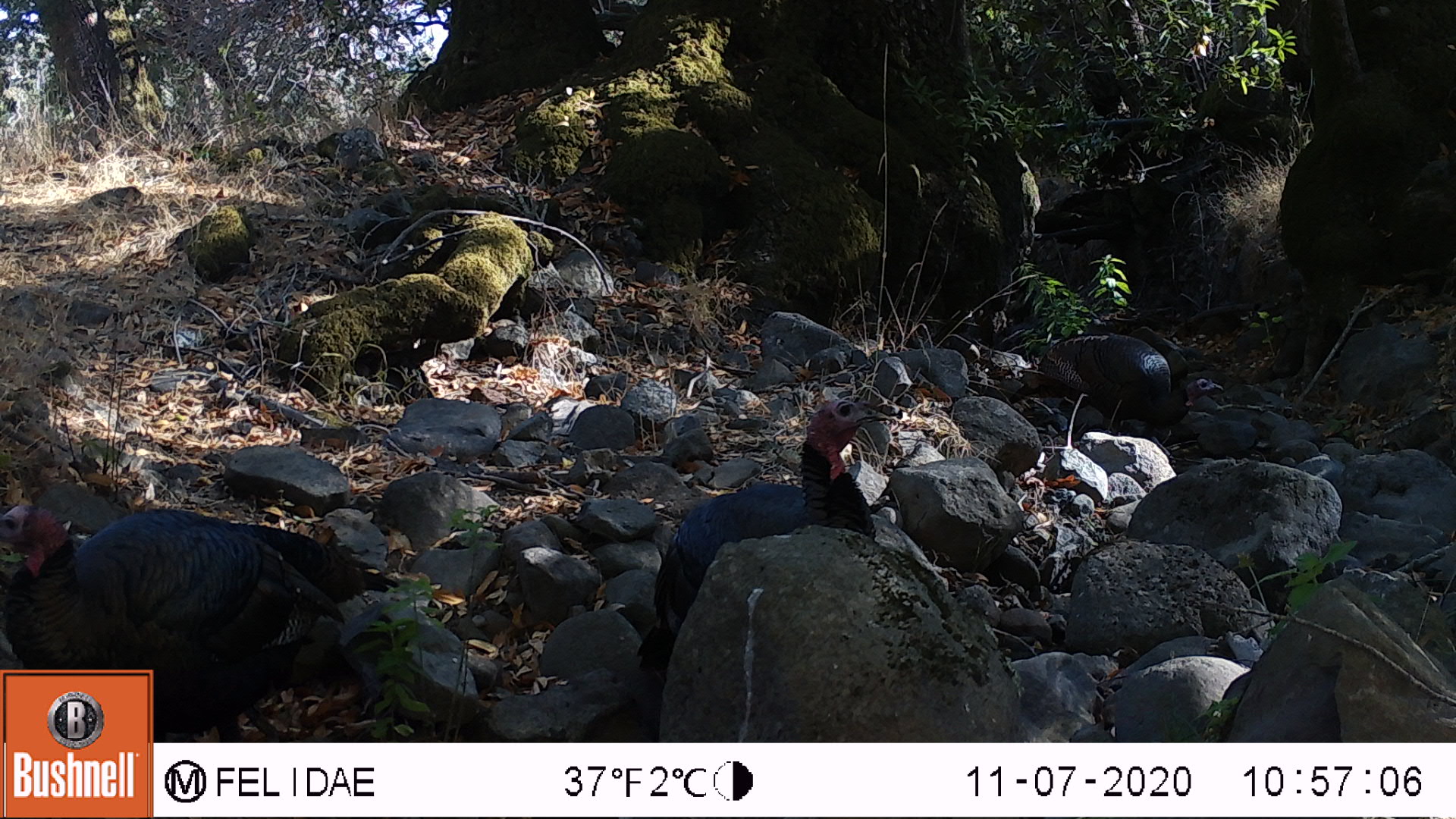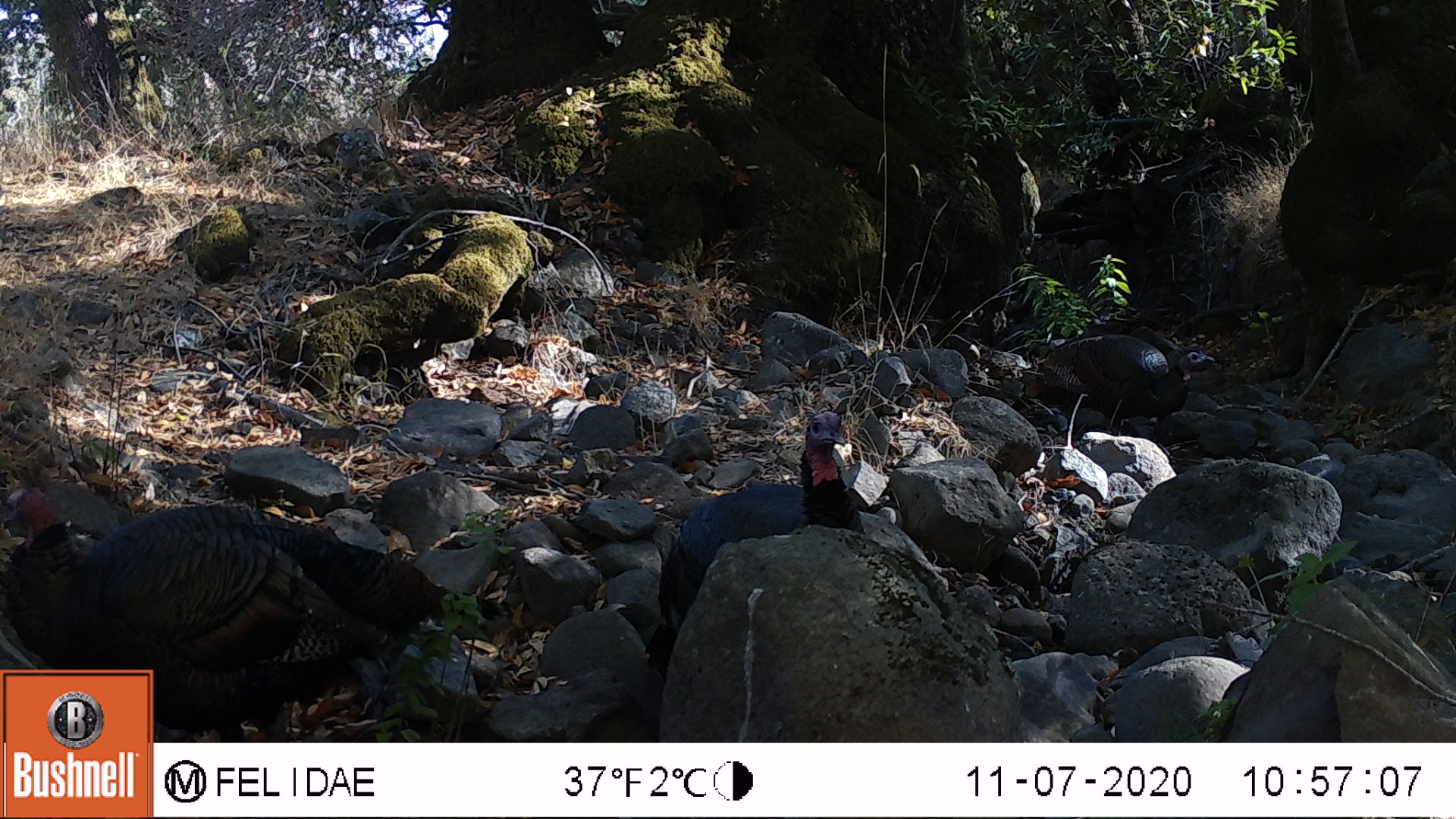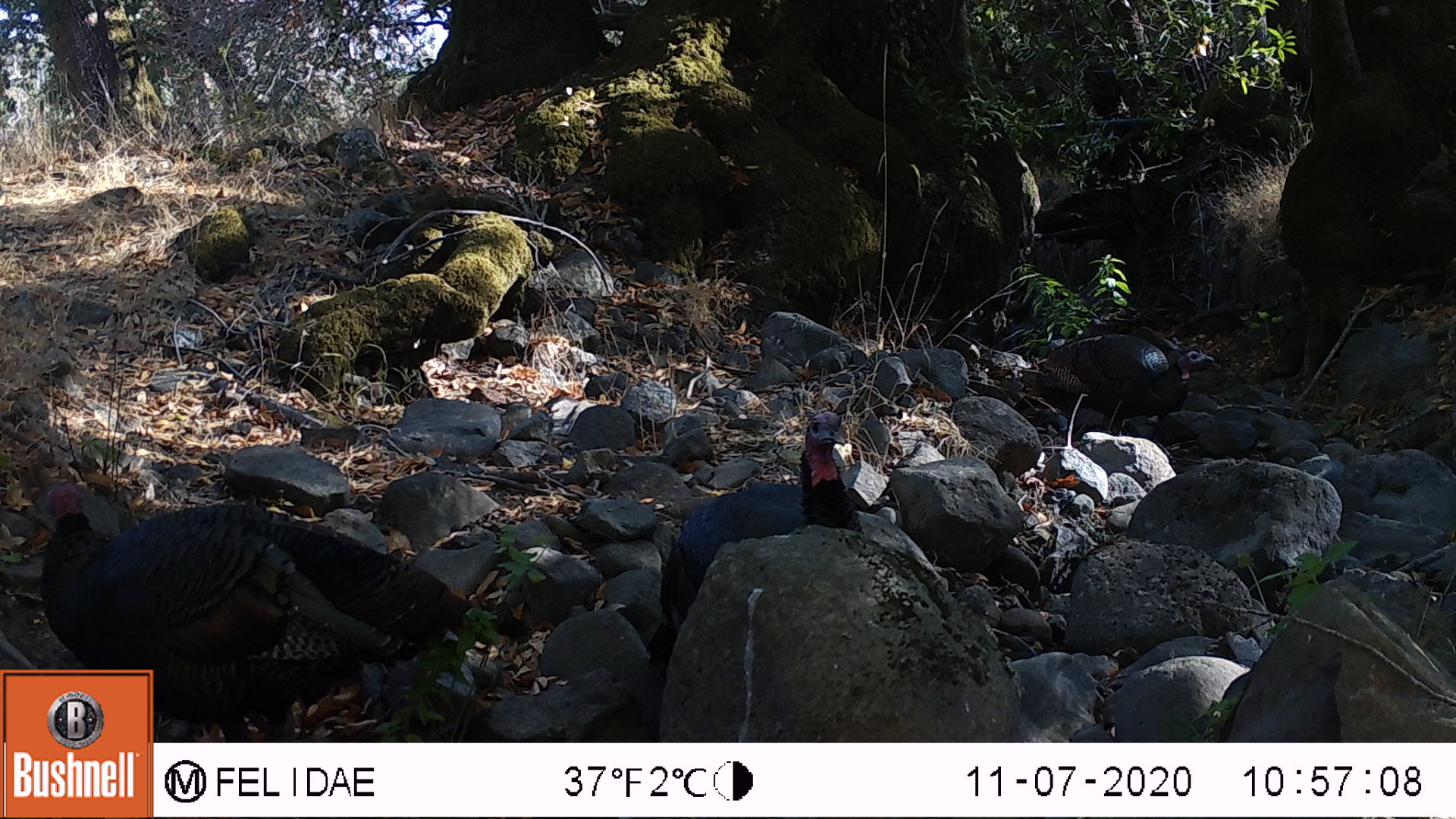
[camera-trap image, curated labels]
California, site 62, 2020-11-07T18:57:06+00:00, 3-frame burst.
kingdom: Animalia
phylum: Chordata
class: Aves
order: Galliformes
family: Phasianidae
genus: Meleagris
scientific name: Meleagris gallopavo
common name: turkey